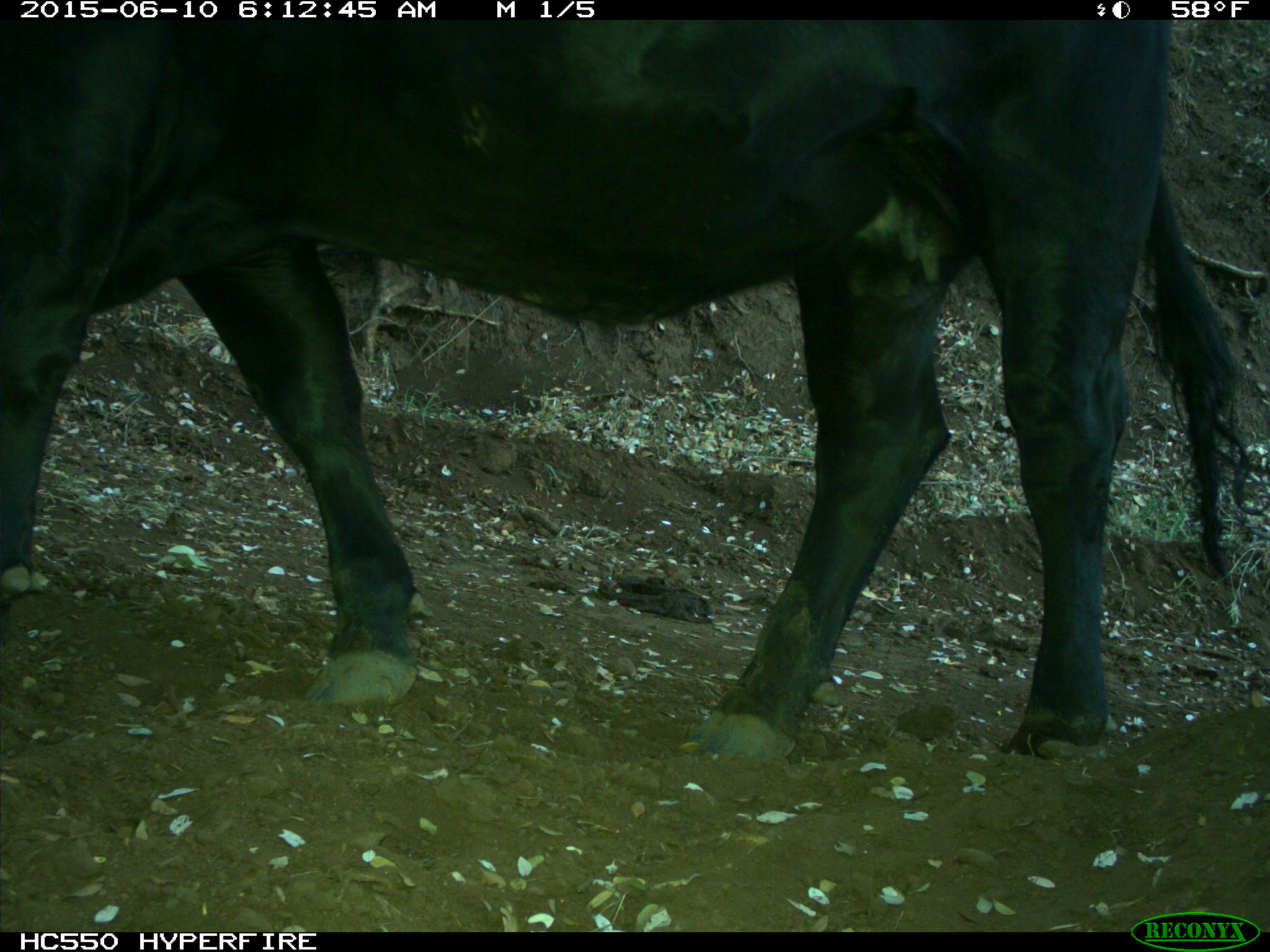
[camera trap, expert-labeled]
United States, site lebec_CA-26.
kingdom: Animalia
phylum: Chordata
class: Mammalia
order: Artiodactyla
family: Bovidae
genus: Bos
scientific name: Bos taurus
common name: domestic cow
Bos taurus (domestic cow).